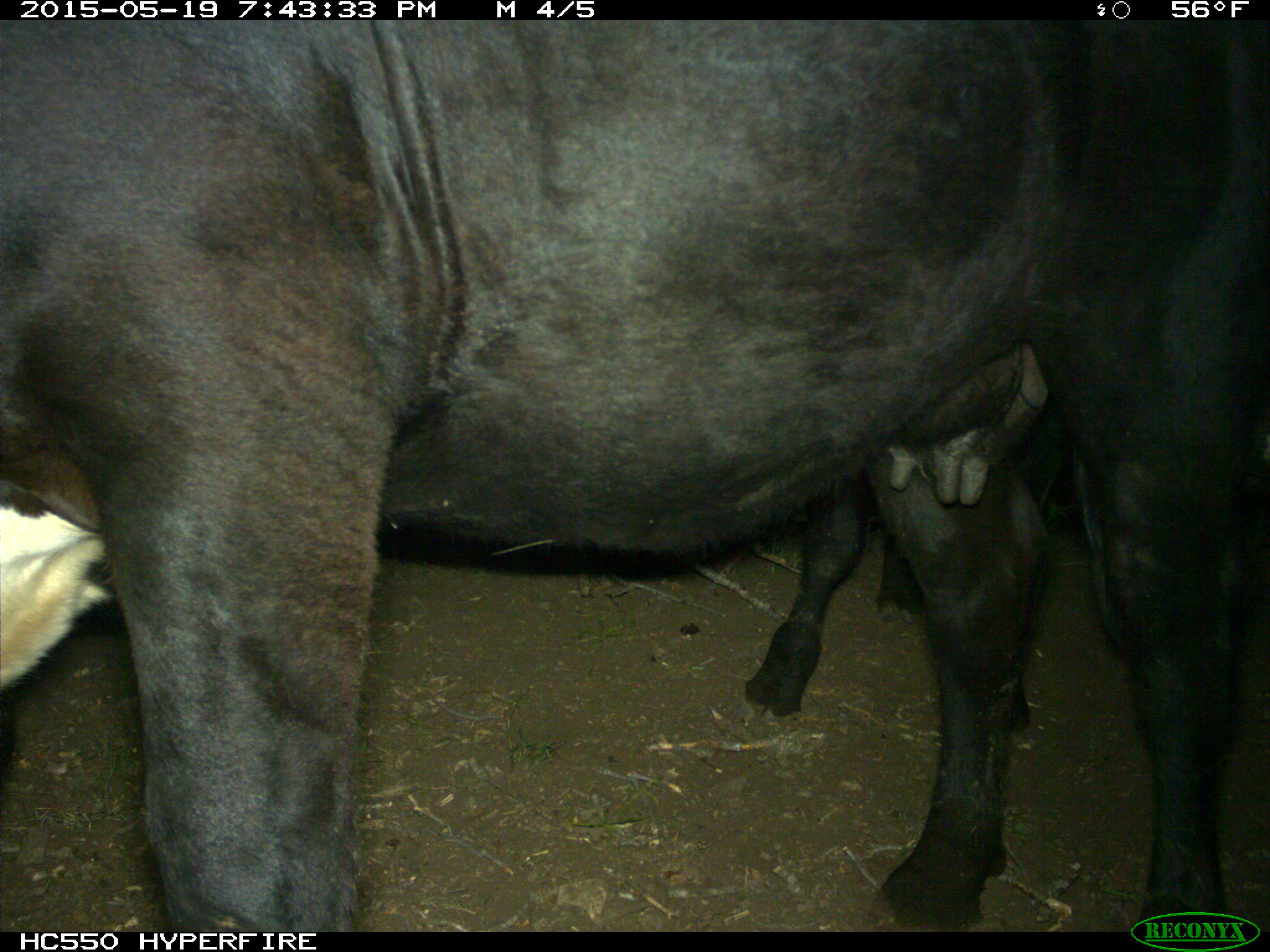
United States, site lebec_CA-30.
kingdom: Animalia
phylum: Chordata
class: Mammalia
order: Artiodactyla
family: Bovidae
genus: Bos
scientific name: Bos taurus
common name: domestic cow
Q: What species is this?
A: Bos taurus (domestic cow).